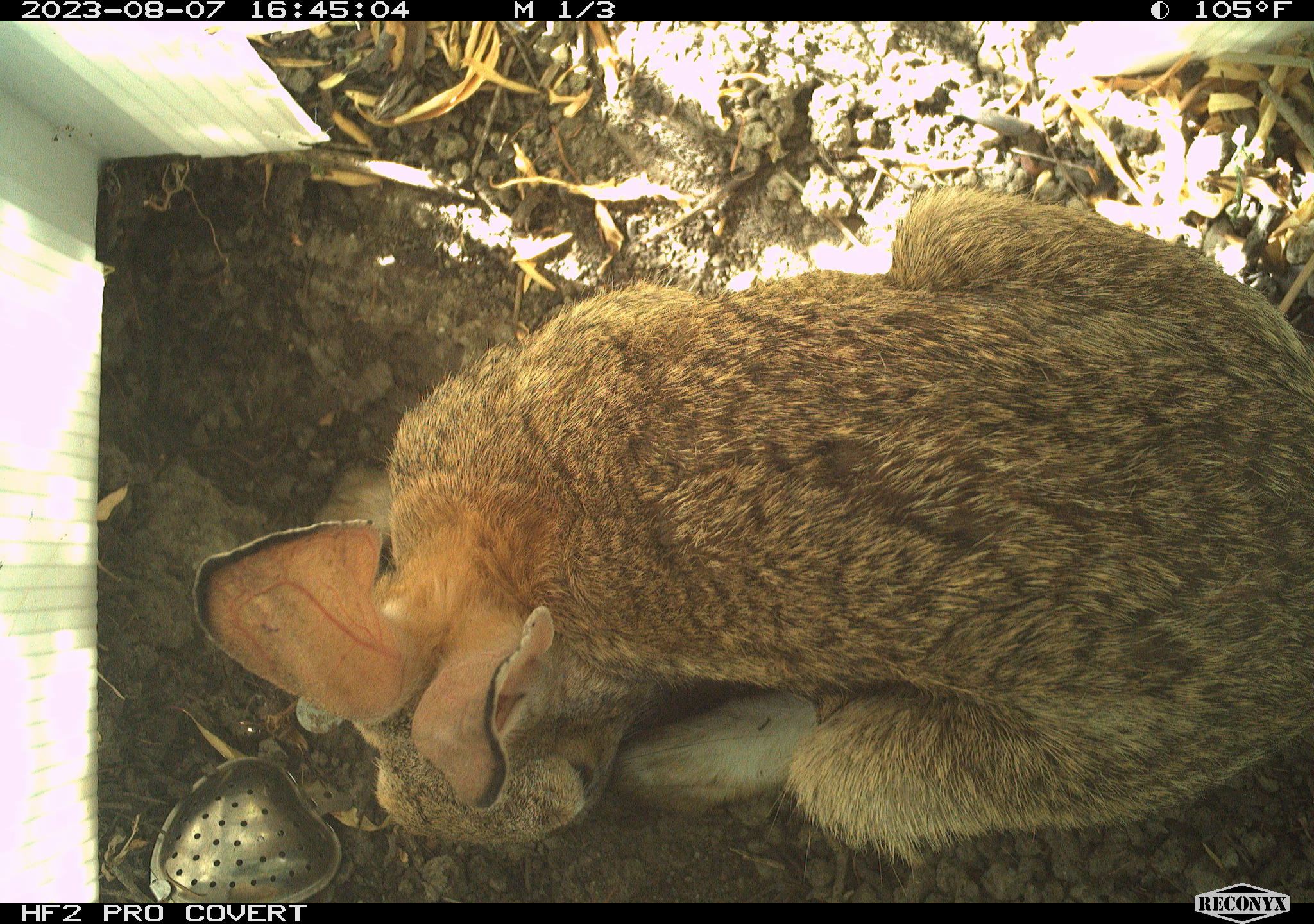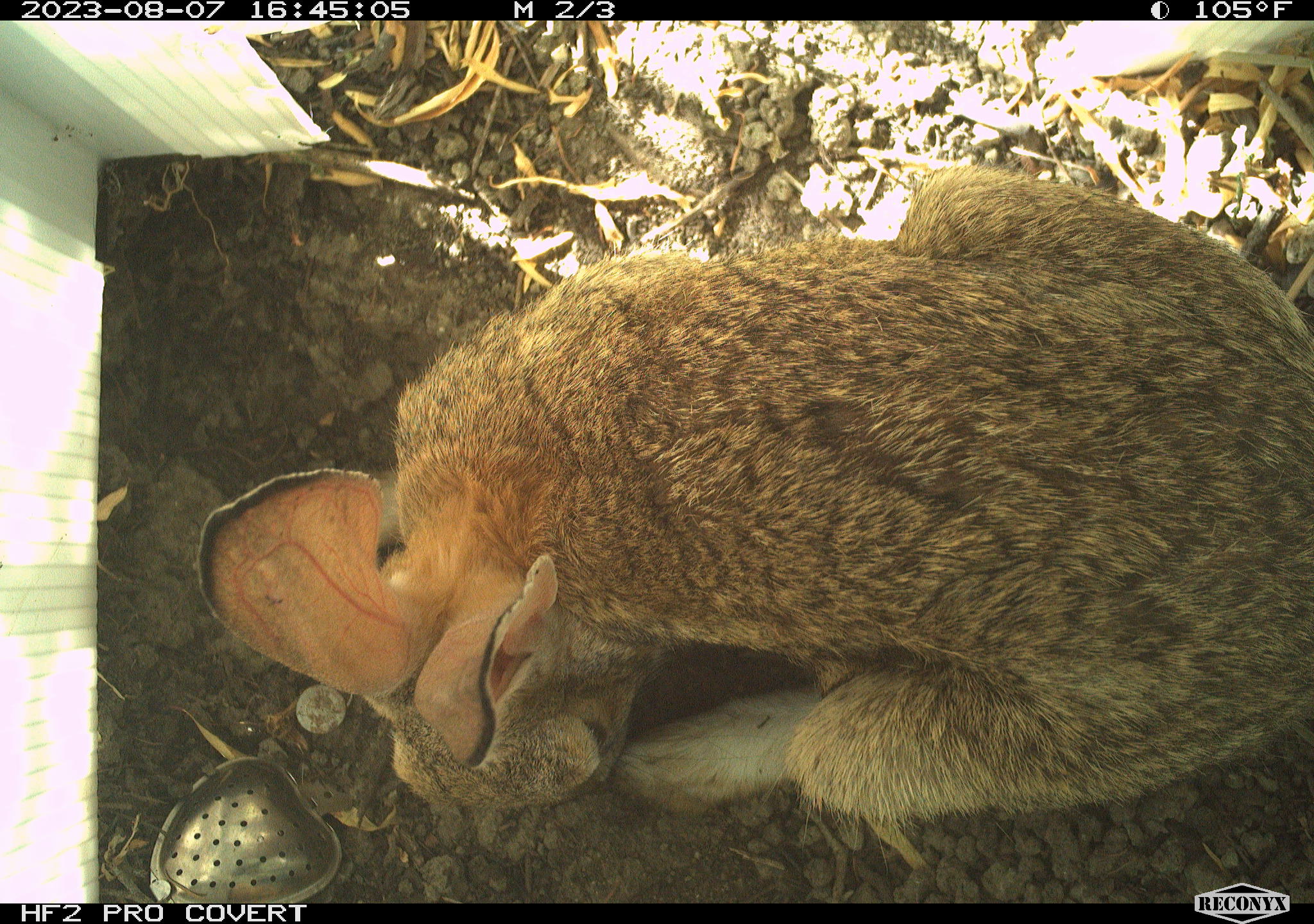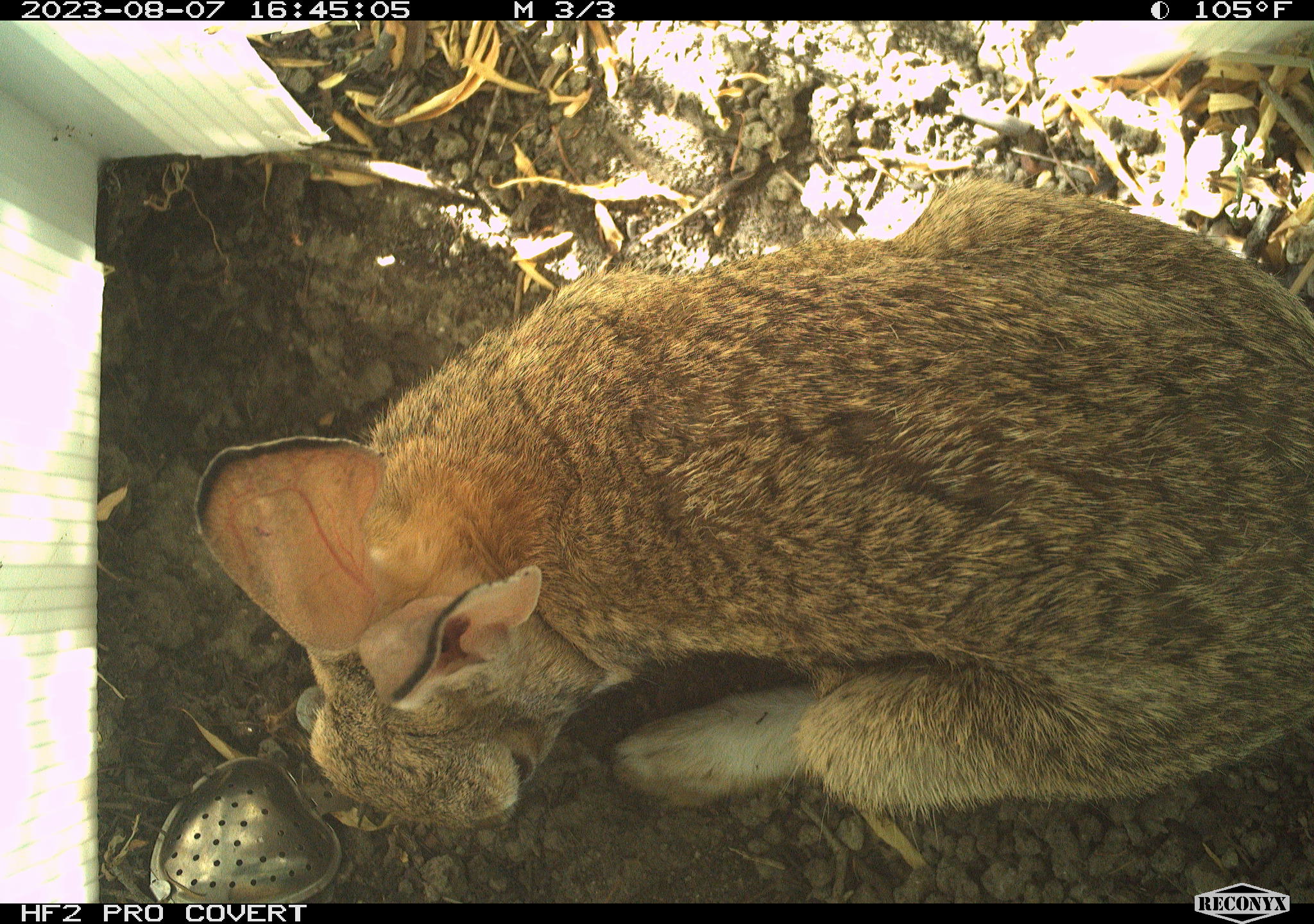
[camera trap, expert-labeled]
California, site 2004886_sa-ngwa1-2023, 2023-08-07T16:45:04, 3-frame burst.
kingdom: Animalia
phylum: Chordata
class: Mammalia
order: Lagomorpha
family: Leporidae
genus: Sylvilagus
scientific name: Sylvilagus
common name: cottontail rabbits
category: sylvilagus species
Sylvilagus species (cottontail rabbits) (Sylvilagus).